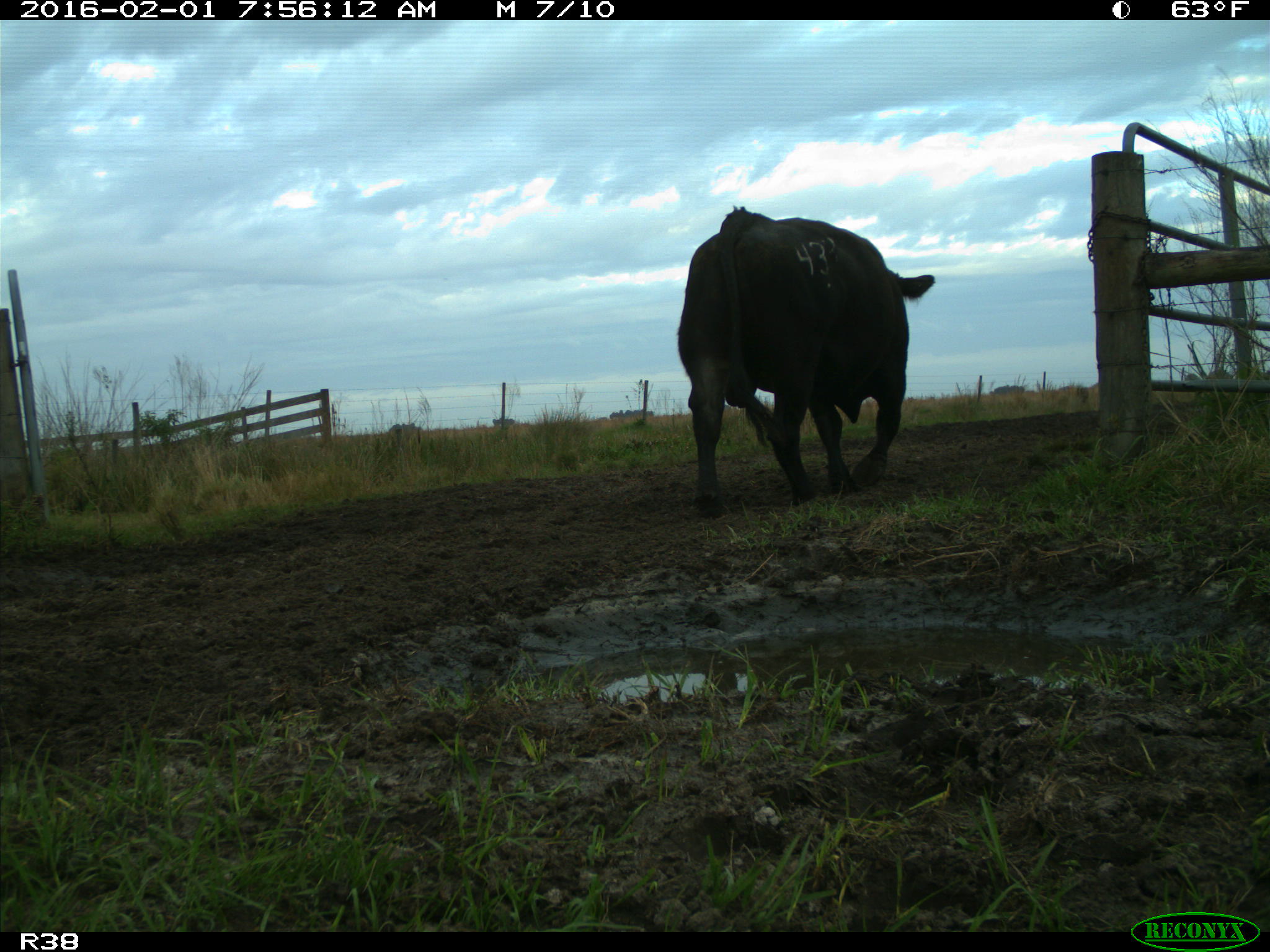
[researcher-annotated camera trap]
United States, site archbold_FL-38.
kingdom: Animalia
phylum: Chordata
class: Mammalia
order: Artiodactyla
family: Bovidae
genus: Bos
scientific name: Bos taurus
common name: domestic cow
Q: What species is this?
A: Bos taurus (domestic cow).